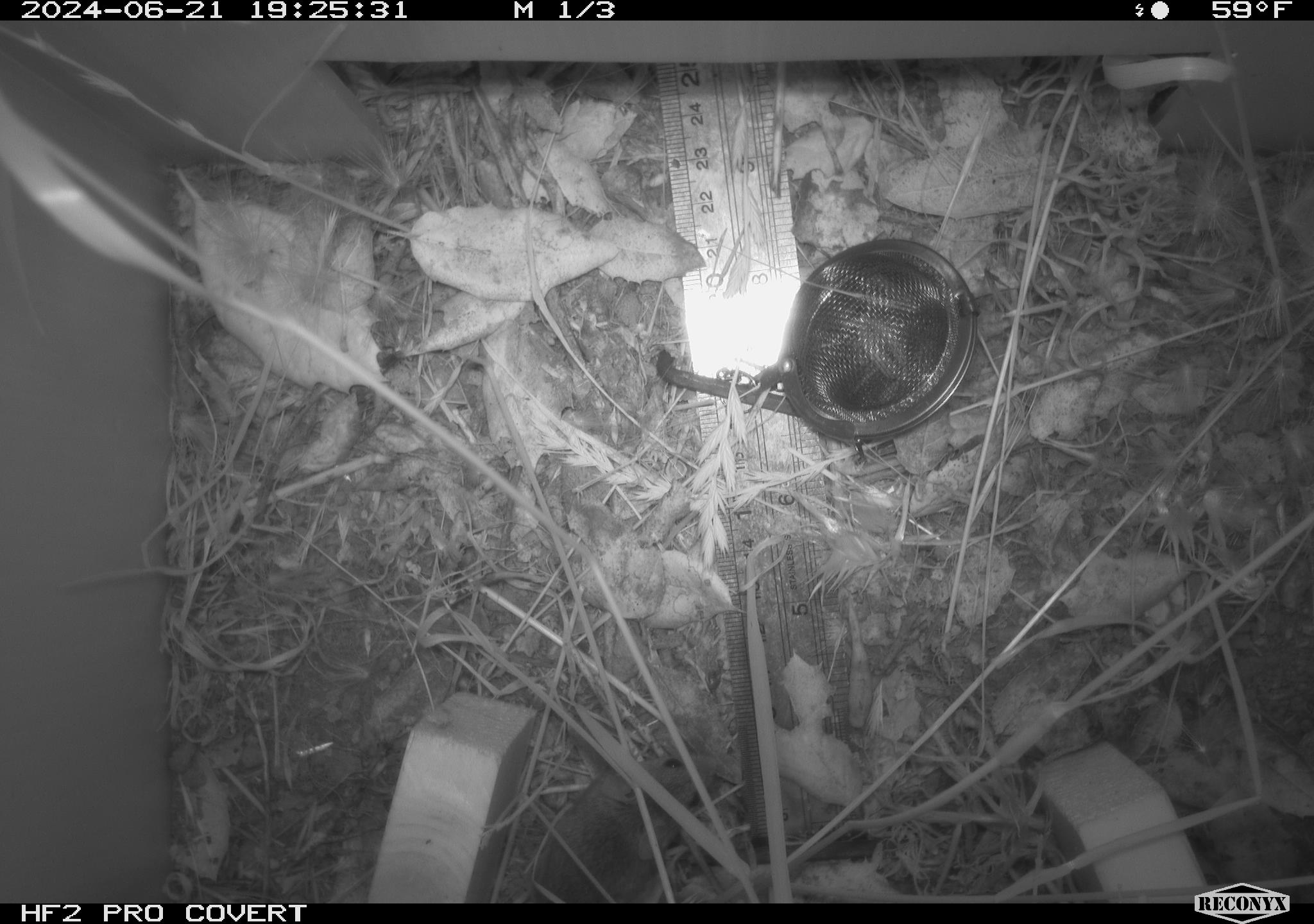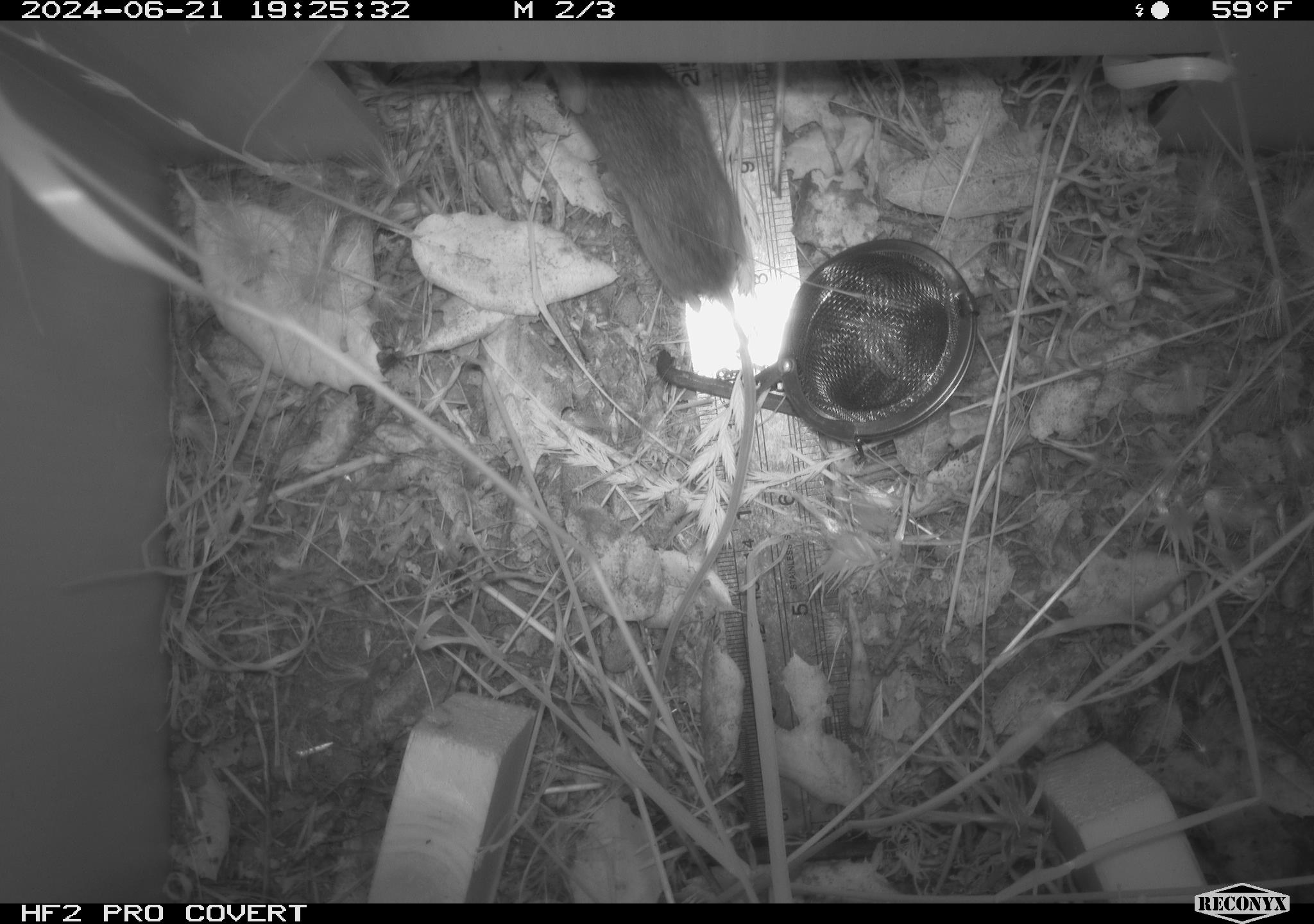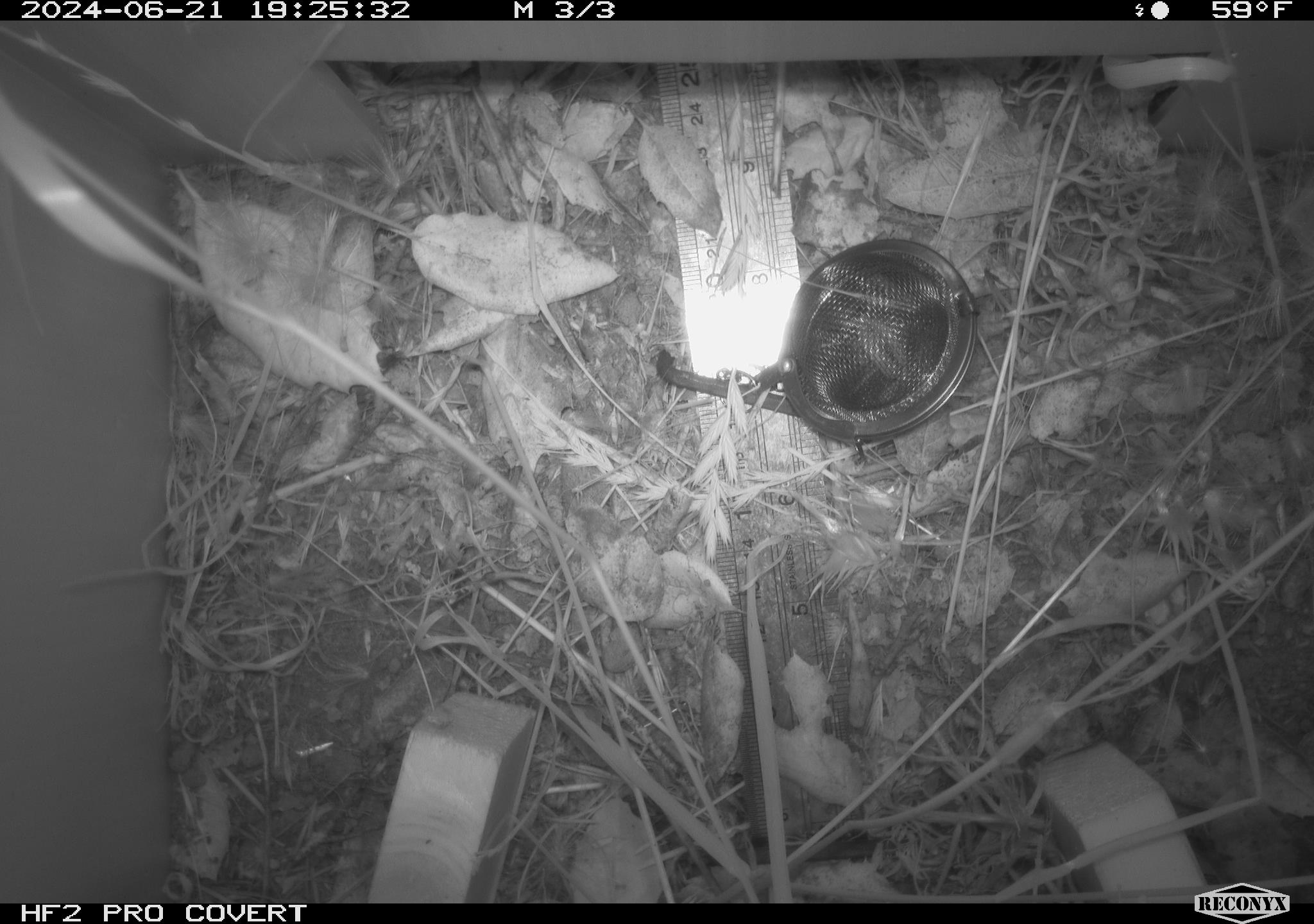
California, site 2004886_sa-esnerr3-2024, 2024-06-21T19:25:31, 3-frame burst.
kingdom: Animalia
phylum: Chordata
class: Mammalia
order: Rodentia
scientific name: Rodentia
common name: rodent